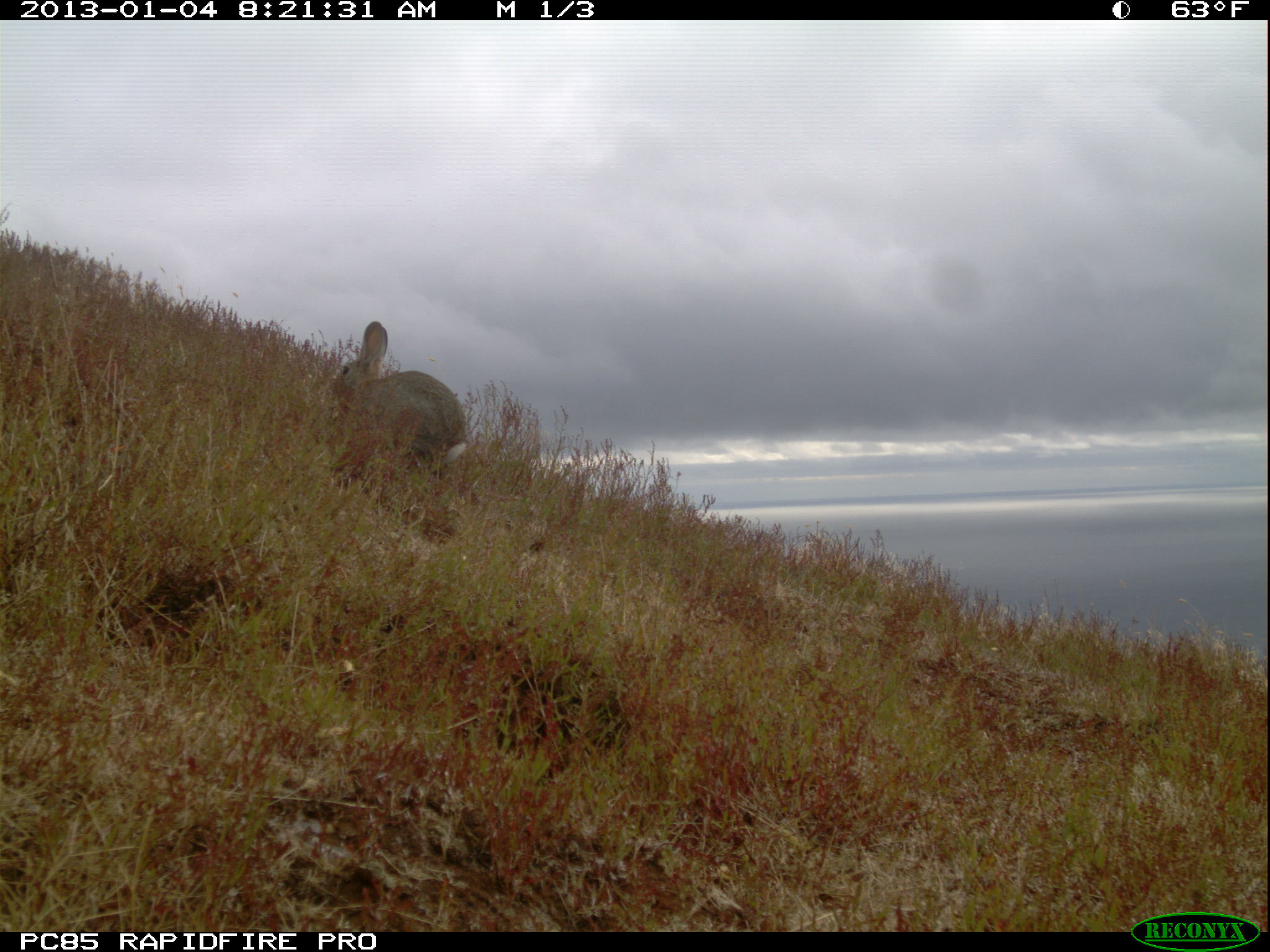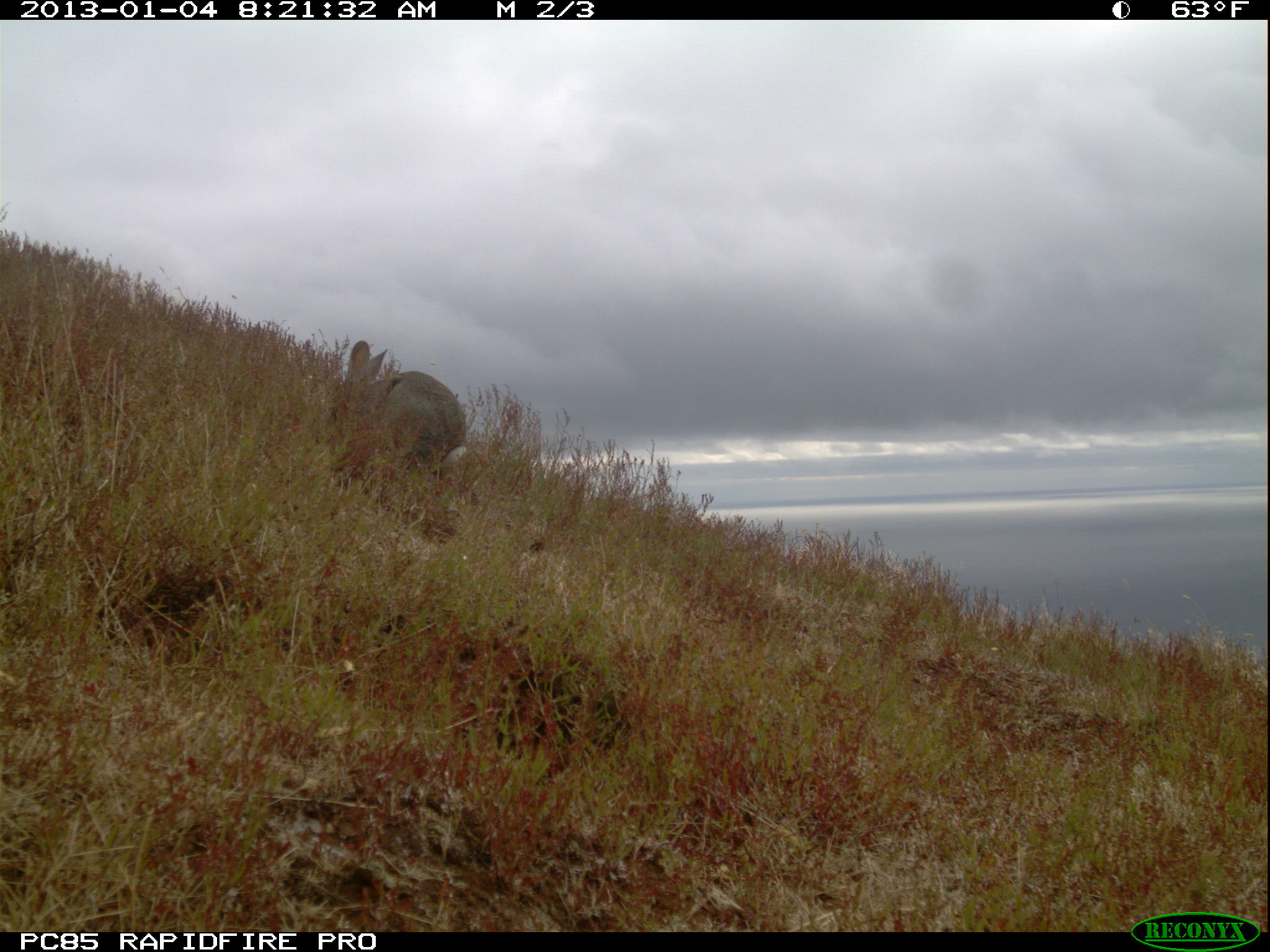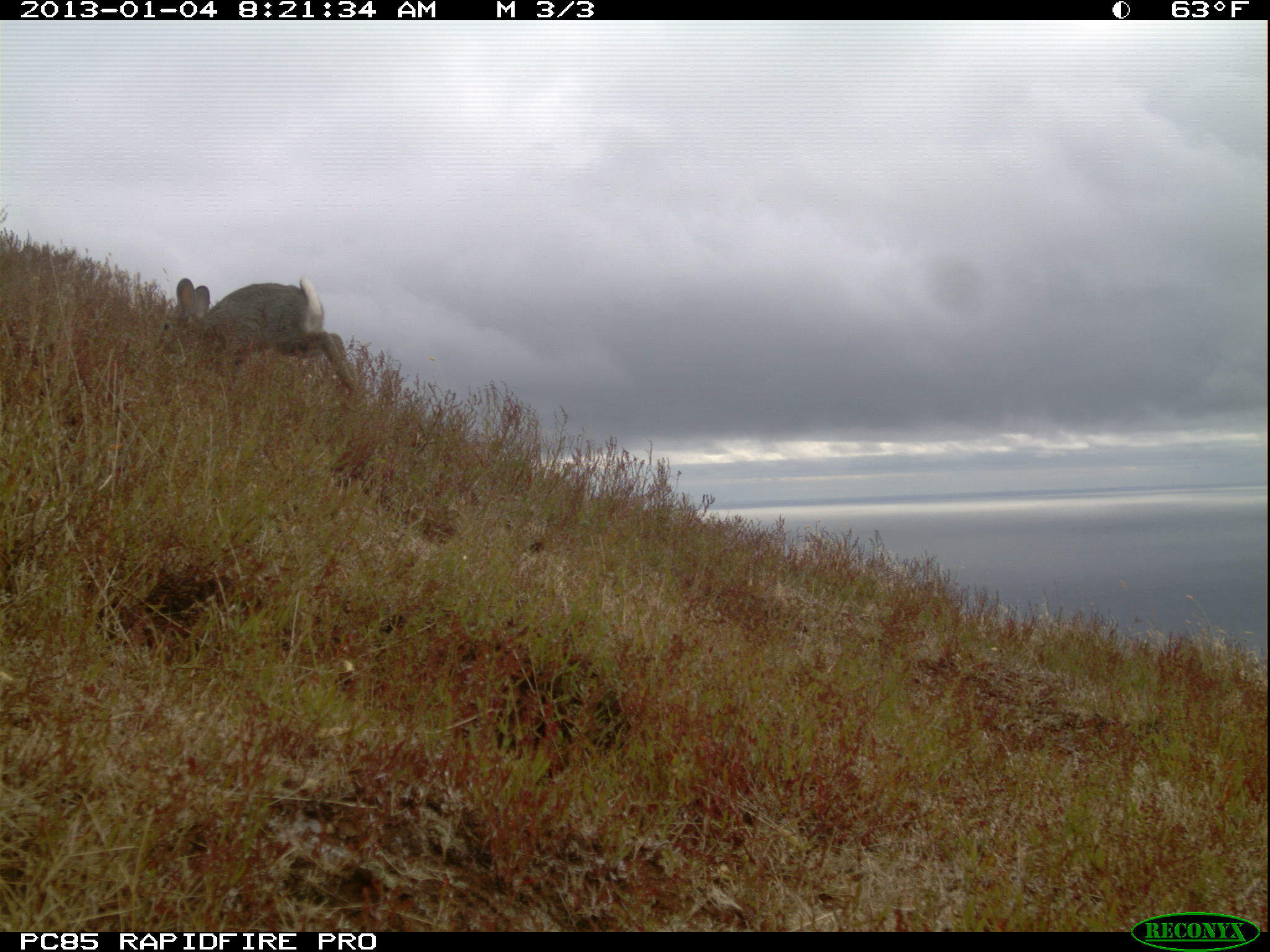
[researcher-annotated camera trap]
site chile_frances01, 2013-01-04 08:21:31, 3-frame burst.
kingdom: Animalia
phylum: Chordata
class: Mammalia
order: Lagomorpha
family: Leporidae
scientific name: Leporidae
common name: rabbits and hares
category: rabbit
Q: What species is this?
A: Rabbit (rabbits and hares) (Leporidae).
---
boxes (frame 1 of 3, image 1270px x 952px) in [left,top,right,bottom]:
rabbit: [327,320,467,488]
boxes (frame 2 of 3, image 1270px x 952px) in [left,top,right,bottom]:
rabbit: [329,340,465,485]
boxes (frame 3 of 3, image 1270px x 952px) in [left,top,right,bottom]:
rabbit: [161,274,356,407]